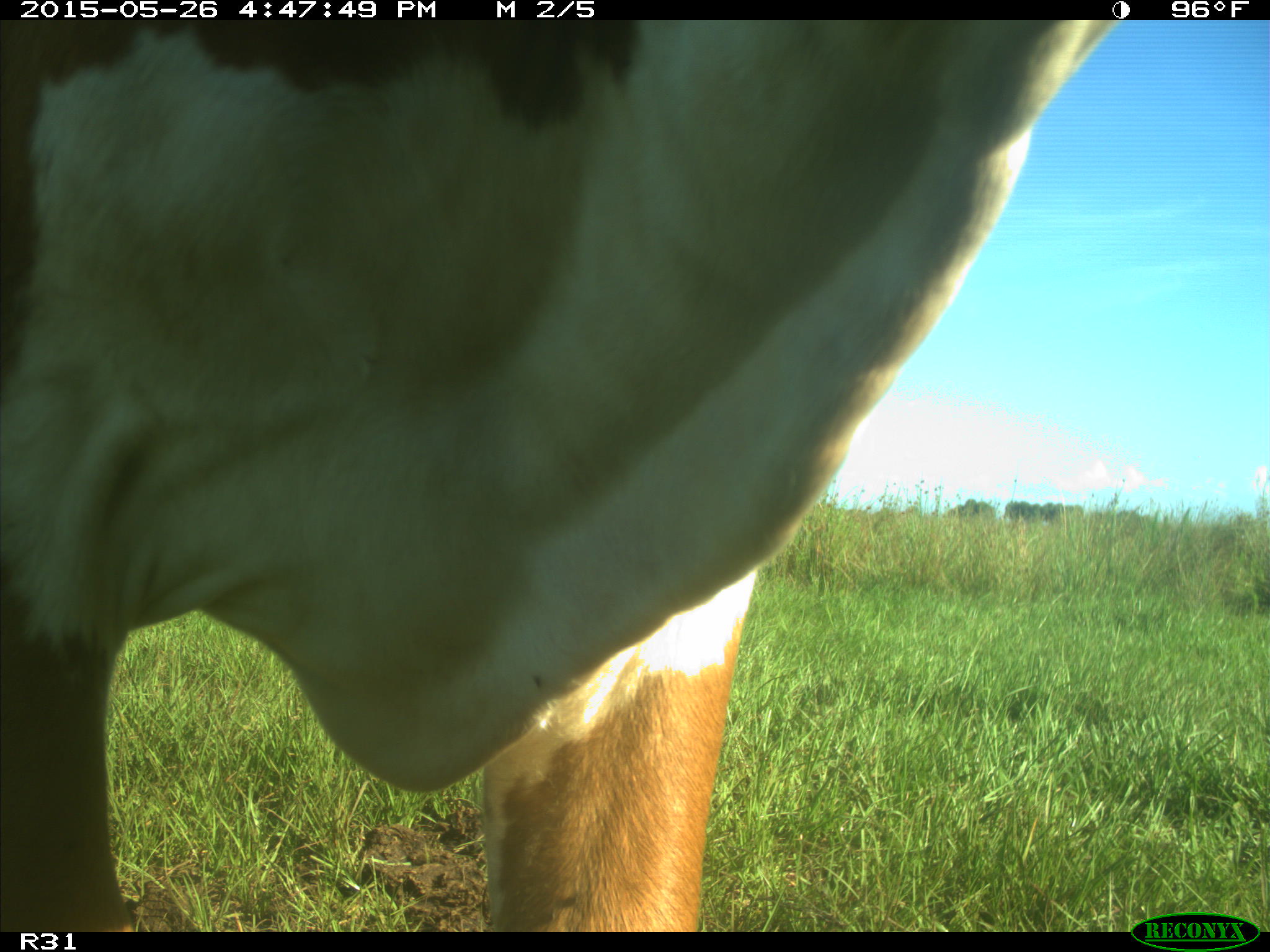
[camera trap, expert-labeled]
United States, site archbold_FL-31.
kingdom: Animalia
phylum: Chordata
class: Mammalia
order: Artiodactyla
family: Bovidae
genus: Bos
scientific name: Bos taurus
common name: domestic cow